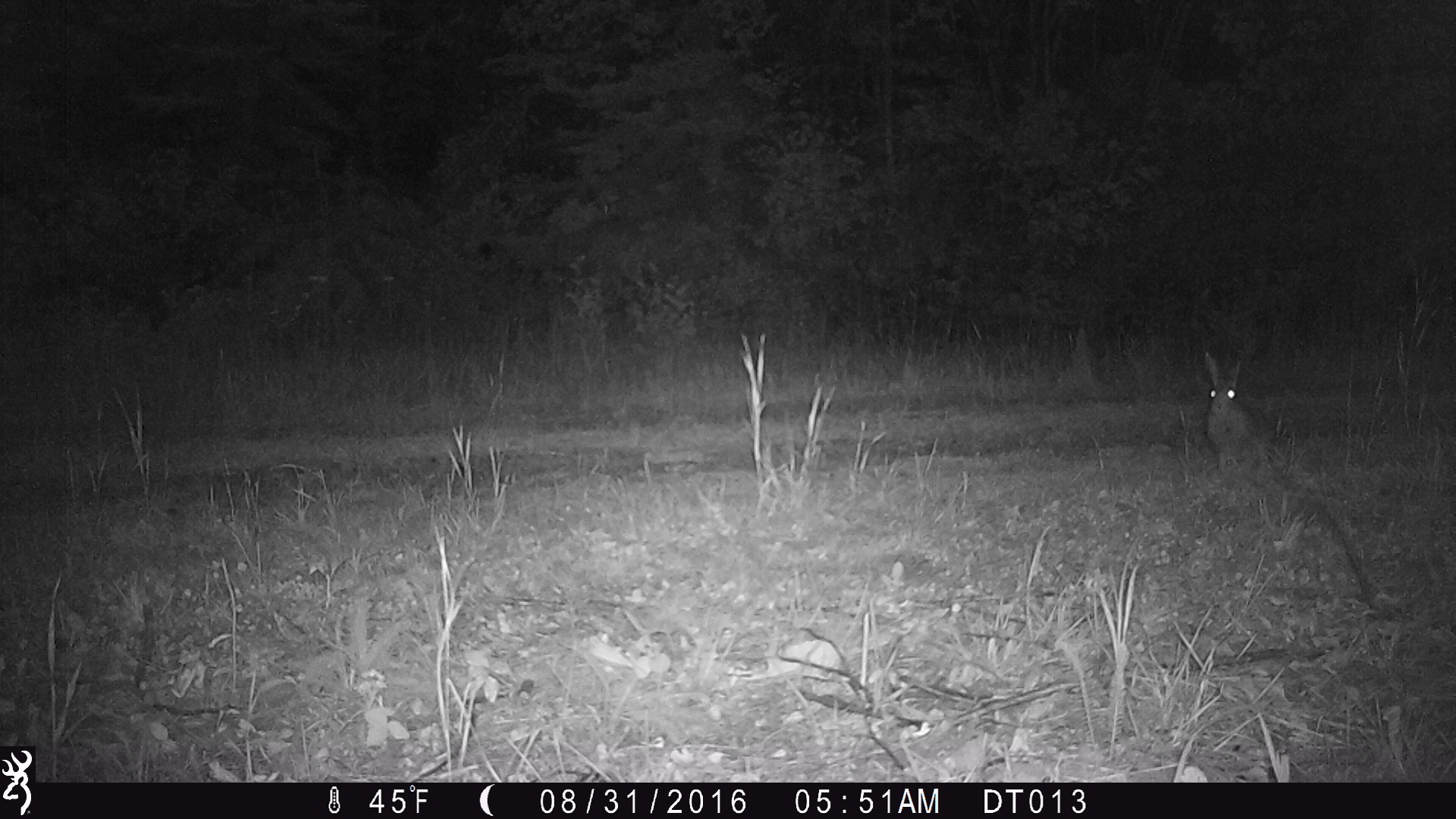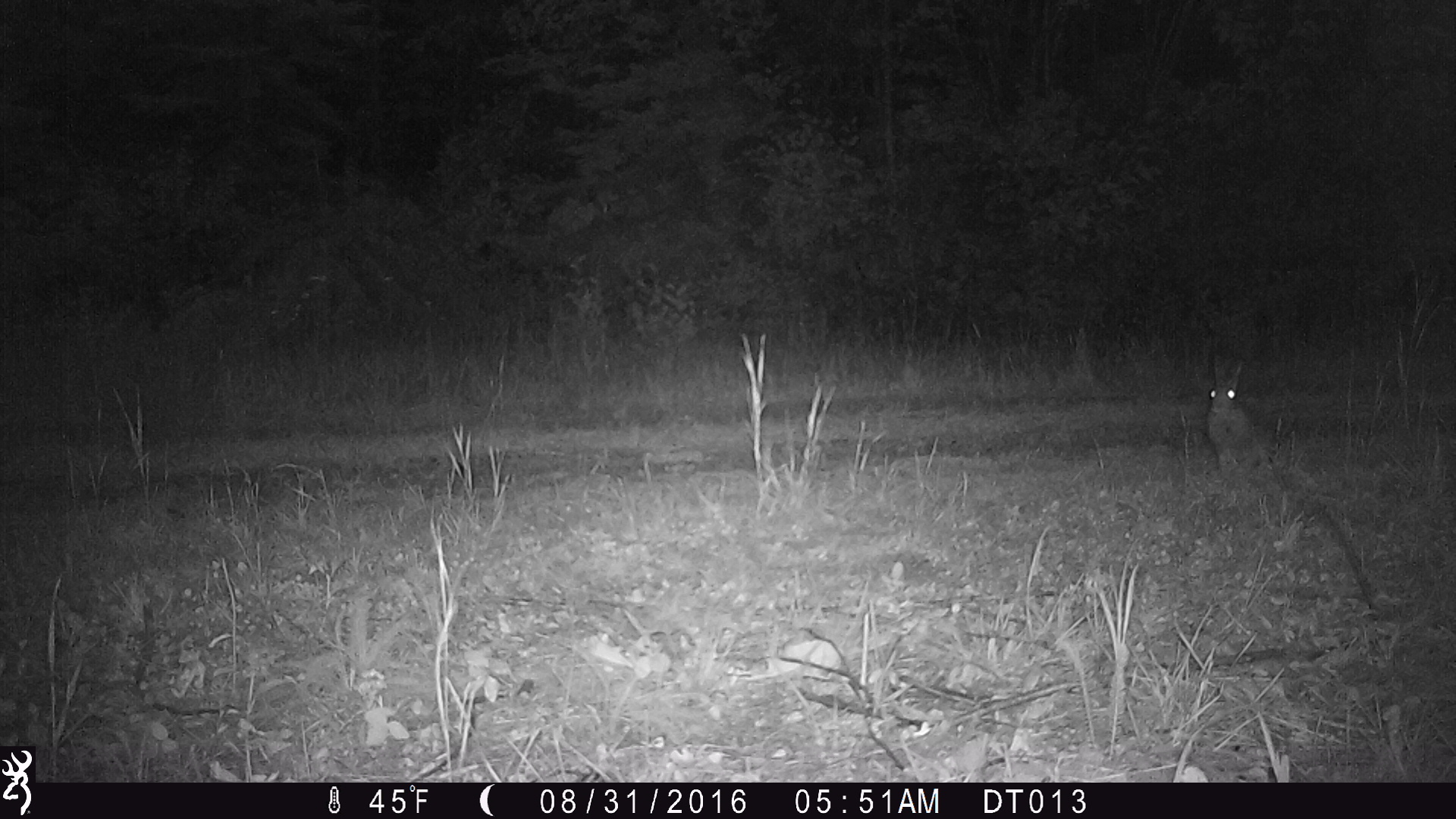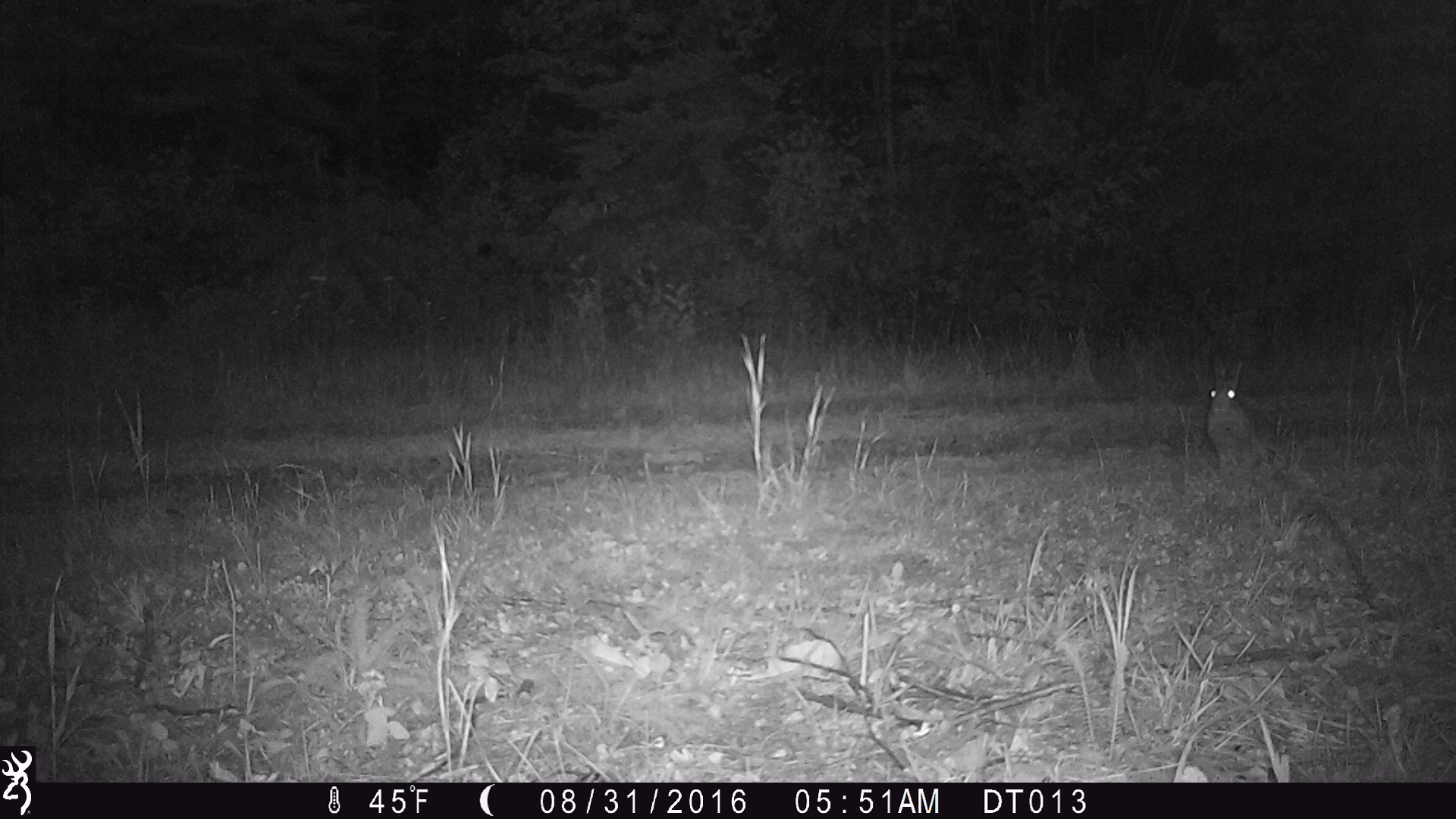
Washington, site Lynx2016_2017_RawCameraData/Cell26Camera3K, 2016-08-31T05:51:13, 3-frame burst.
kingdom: Animalia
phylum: Chordata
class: Mammalia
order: Lagomorpha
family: Leporidae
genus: Lepus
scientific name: Lepus americanus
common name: snowshoe hare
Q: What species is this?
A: Lepus americanus (snowshoe hare).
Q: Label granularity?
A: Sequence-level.